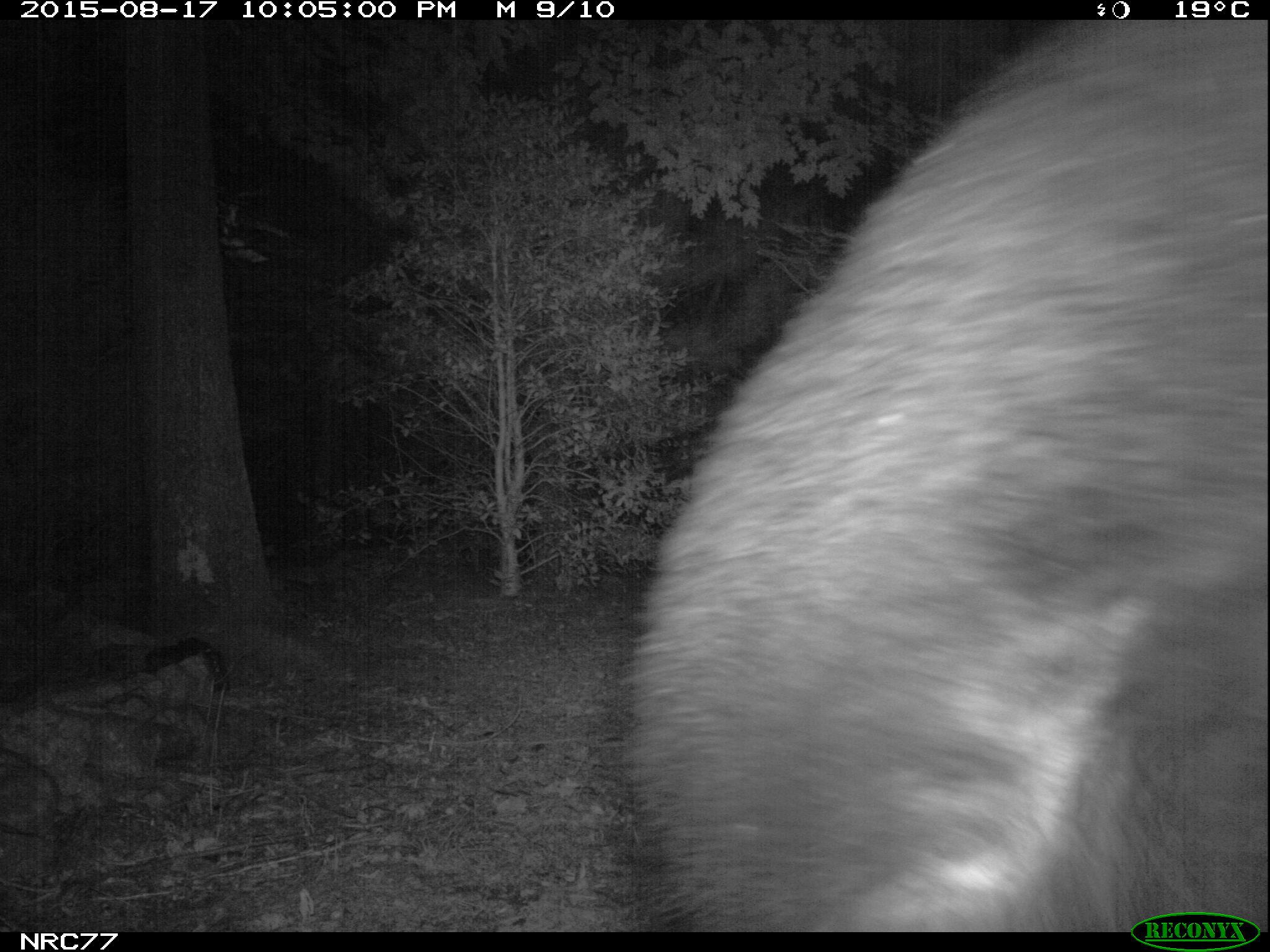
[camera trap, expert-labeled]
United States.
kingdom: Animalia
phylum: Chordata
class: Mammalia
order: Carnivora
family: Ursidae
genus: Ursus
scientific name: Ursus americanus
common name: american black bear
American Black Bear (Ursus americanus).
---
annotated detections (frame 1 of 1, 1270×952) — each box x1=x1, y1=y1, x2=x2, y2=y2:
American Black Bear: x1=586, y1=27, x2=1270, y2=932